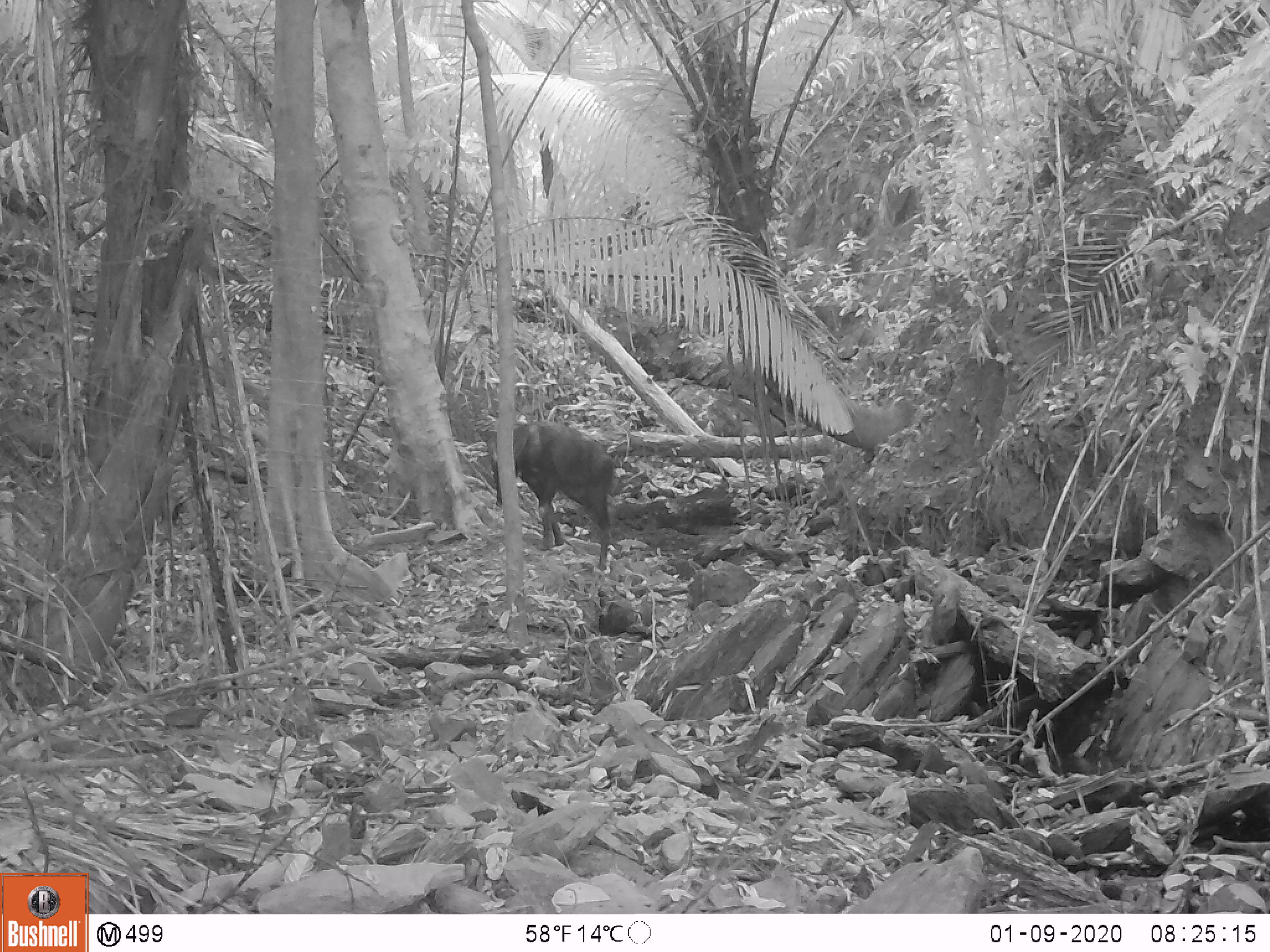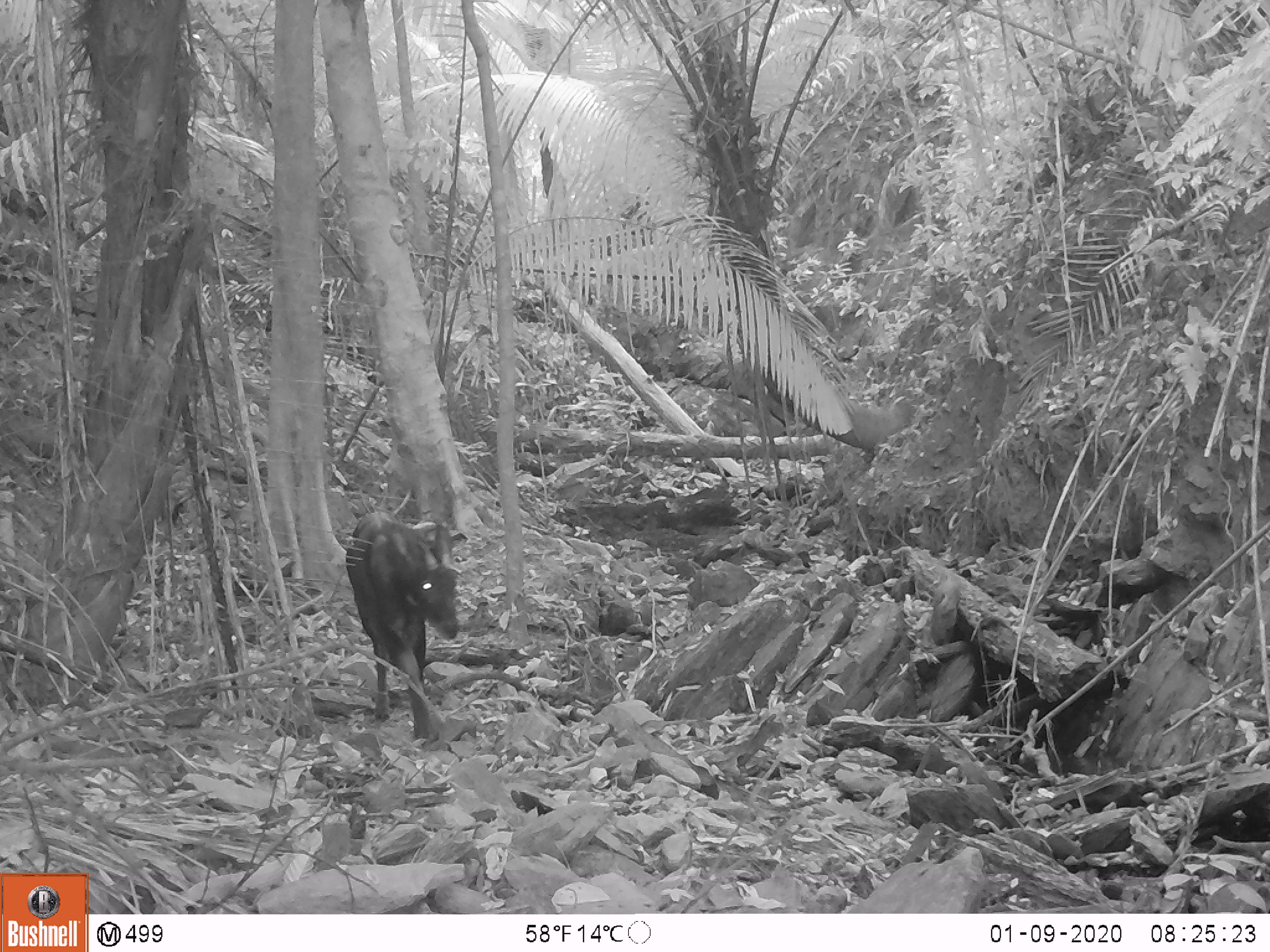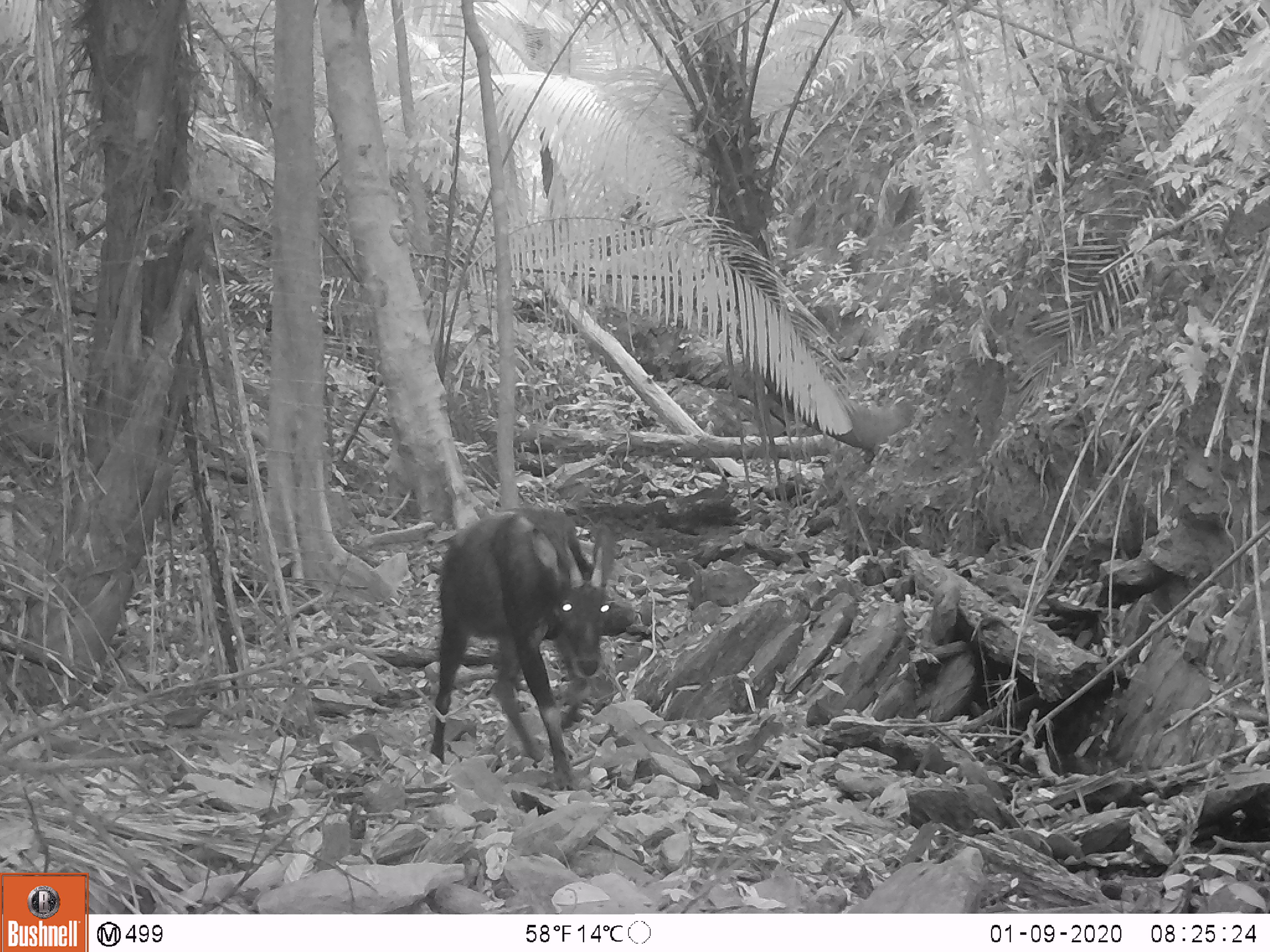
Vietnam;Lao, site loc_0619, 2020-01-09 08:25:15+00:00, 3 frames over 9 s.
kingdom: Animalia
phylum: Chordata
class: Mammalia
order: Artiodactyla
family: Bovidae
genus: Capricornis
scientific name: Capricornis sumatraensis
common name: chinese serow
Chinese serow (Capricornis sumatraensis). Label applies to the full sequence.